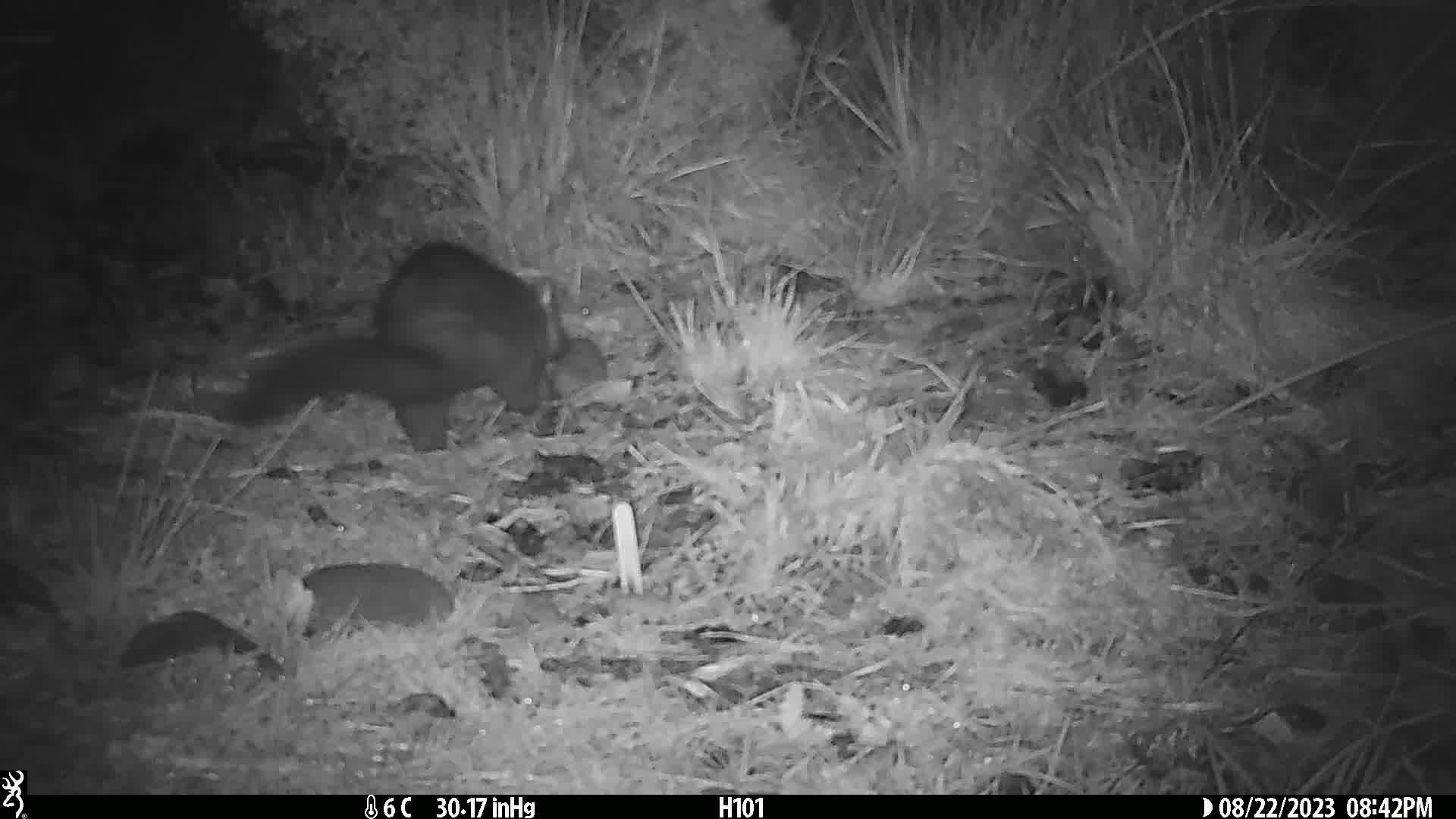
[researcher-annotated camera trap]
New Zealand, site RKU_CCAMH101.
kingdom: Animalia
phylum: Chordata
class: Mammalia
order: Diprotodontia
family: Phalangeridae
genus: Trichosurus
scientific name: Trichosurus vulpecula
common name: common brushtail possum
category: possum